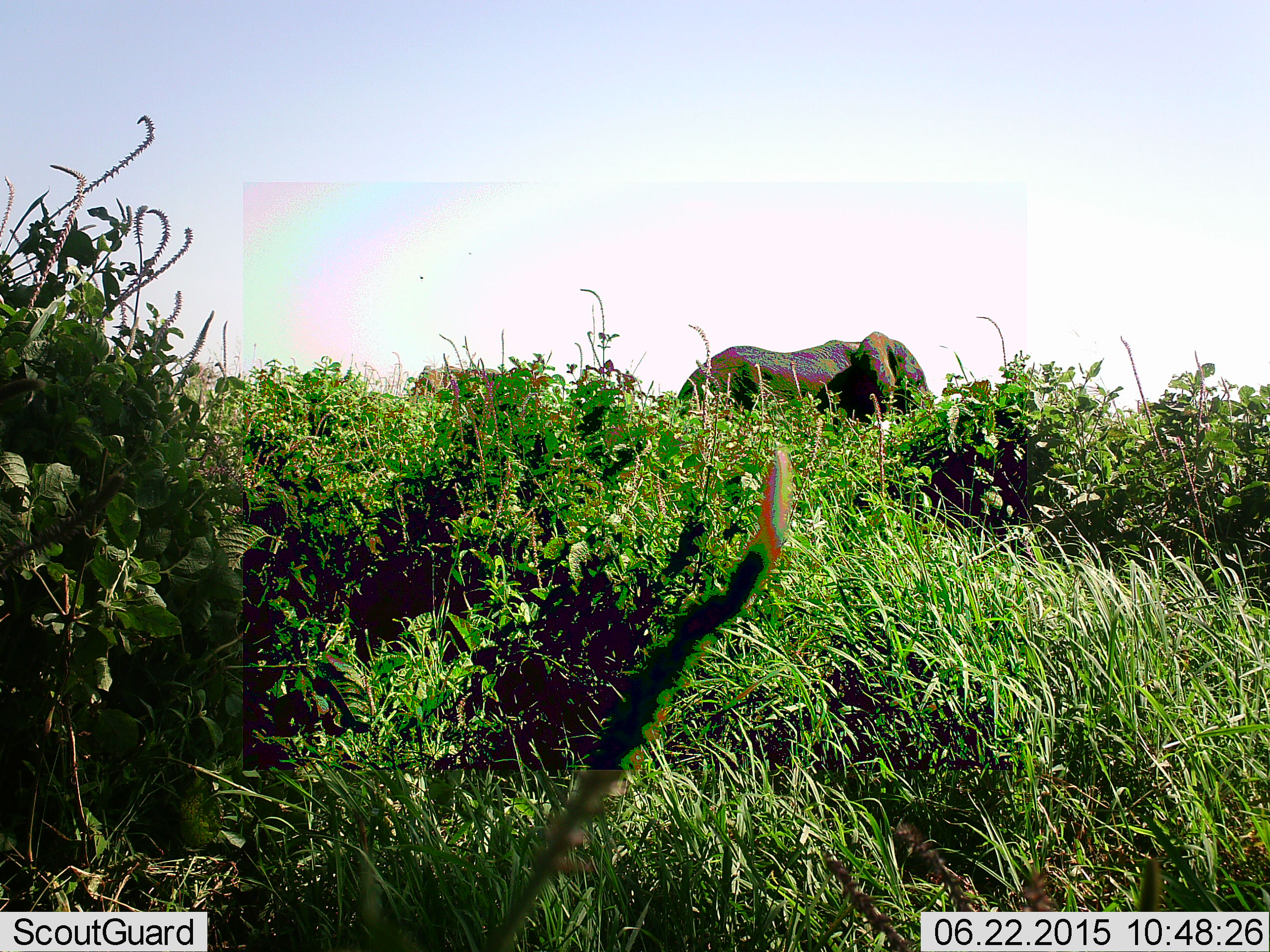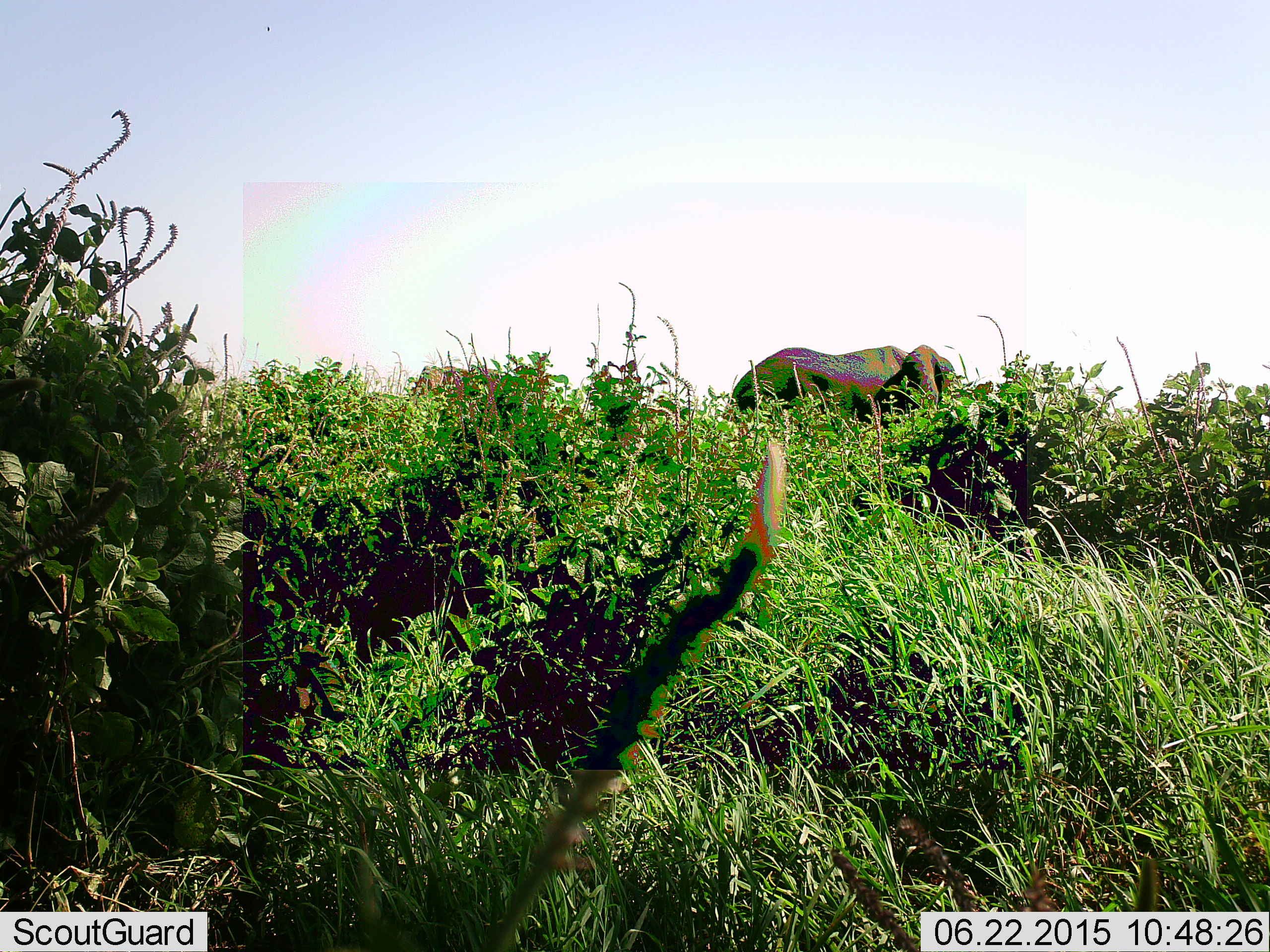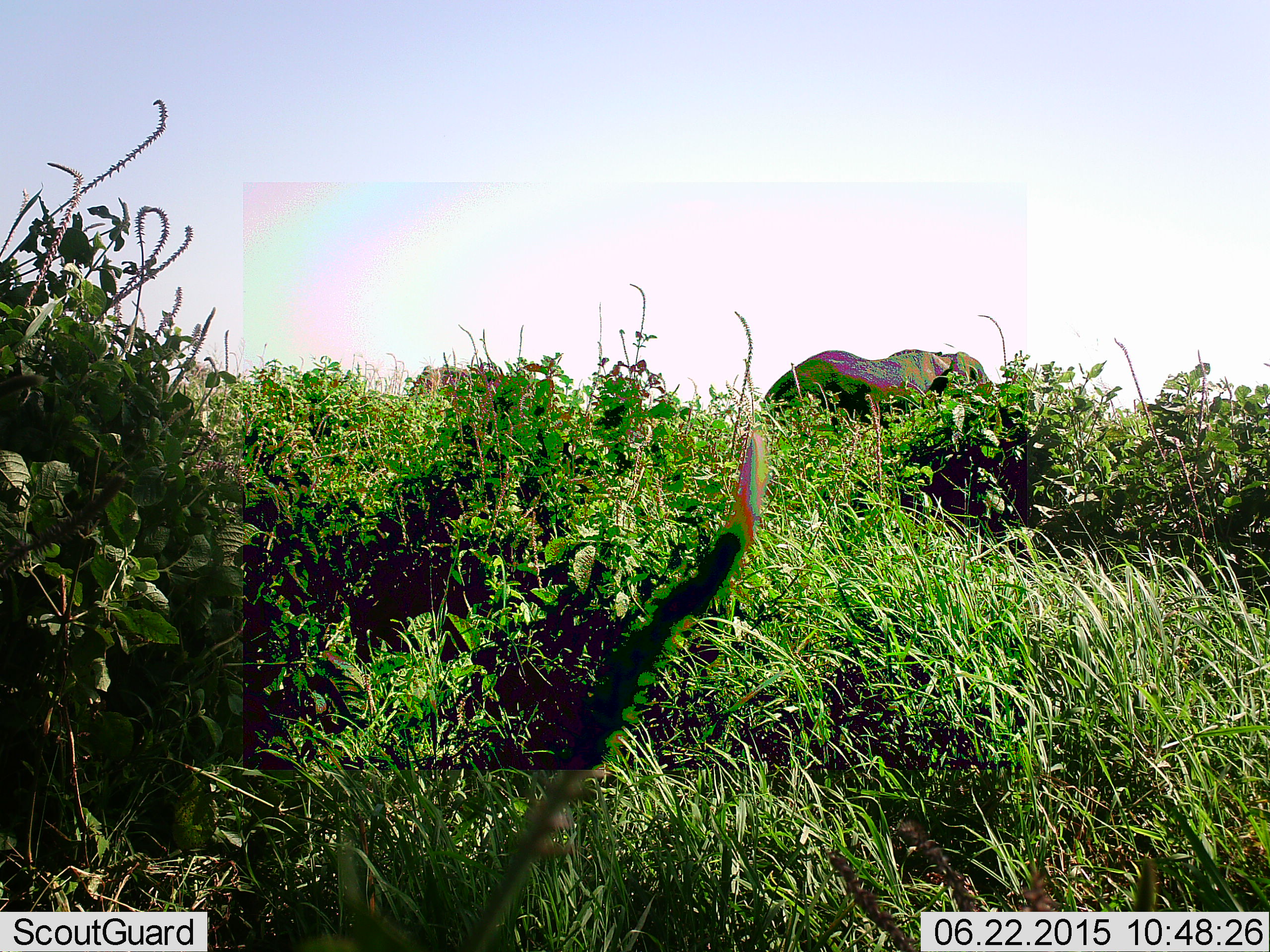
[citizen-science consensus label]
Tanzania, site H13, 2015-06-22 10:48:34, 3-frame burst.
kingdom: Animalia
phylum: Chordata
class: Mammalia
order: Proboscidea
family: Elephantidae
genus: Loxodonta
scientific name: Loxodonta africana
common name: african bush elephant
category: elephant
Elephant (african bush elephant) (Loxodonta africana), count 1. Behavior (volunteer vote fractions): standing 20%, resting 0%, moving 90%, interacting 0%. Young present (vote fraction): 0%. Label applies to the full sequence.